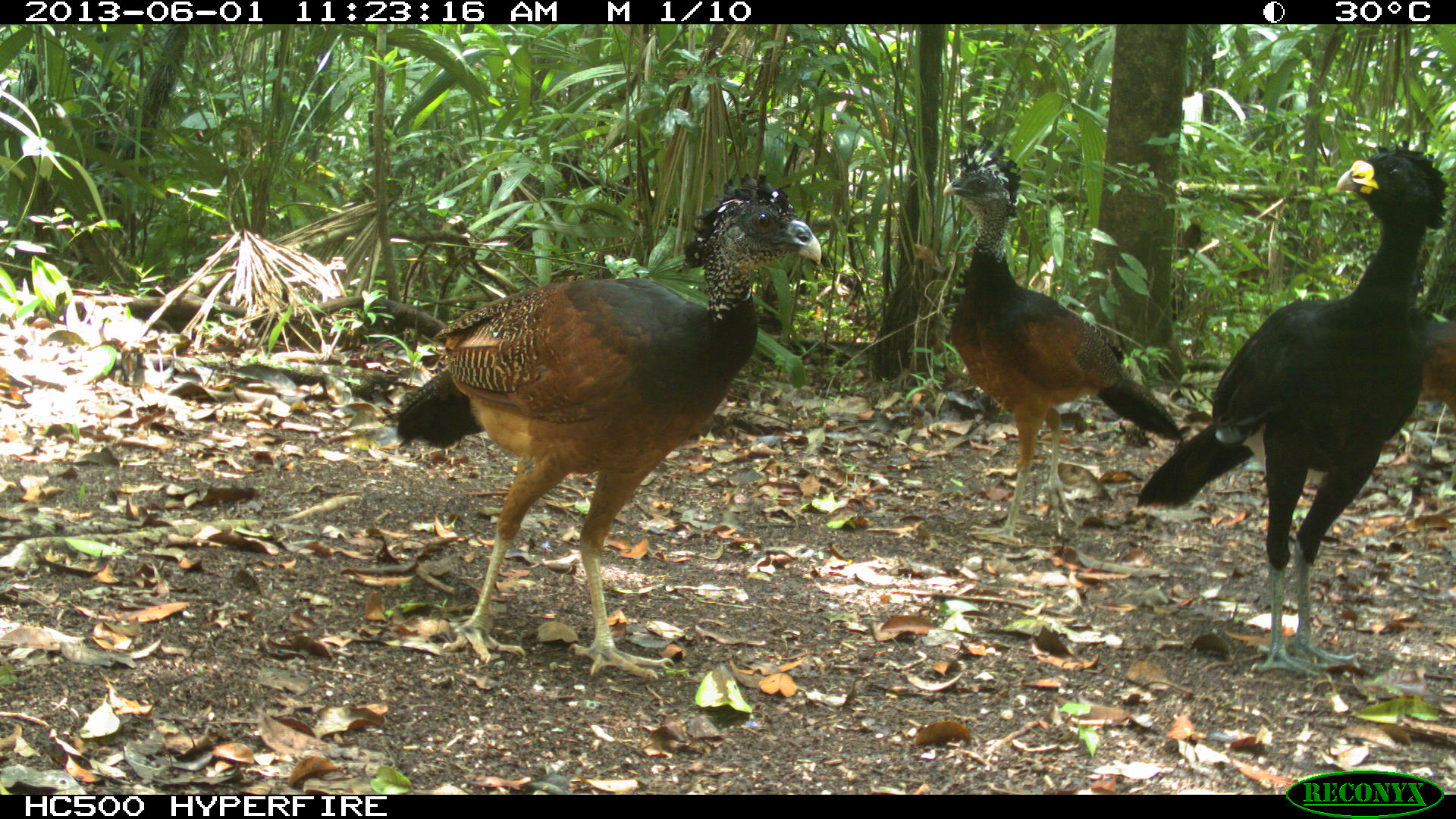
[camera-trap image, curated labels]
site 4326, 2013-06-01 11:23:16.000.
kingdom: Animalia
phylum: Chordata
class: Aves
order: Galliformes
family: Cracidae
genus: Crax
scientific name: Crax rubra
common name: great curassow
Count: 3.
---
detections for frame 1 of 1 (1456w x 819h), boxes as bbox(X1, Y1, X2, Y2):
crax rubra: bbox(393, 173, 822, 678); bbox(1135, 138, 1447, 677); bbox(937, 134, 1180, 542); bbox(1413, 313, 1456, 429)